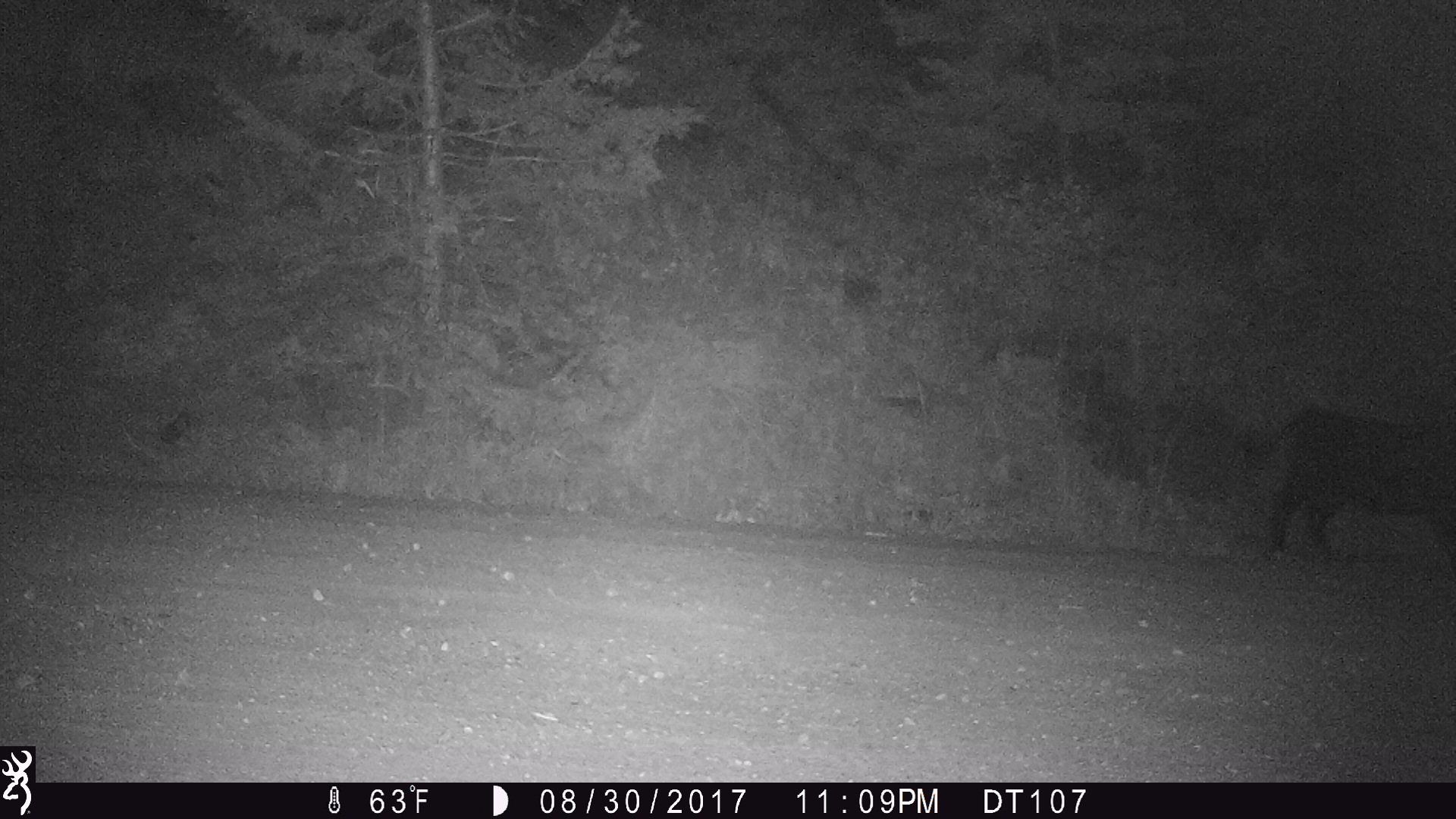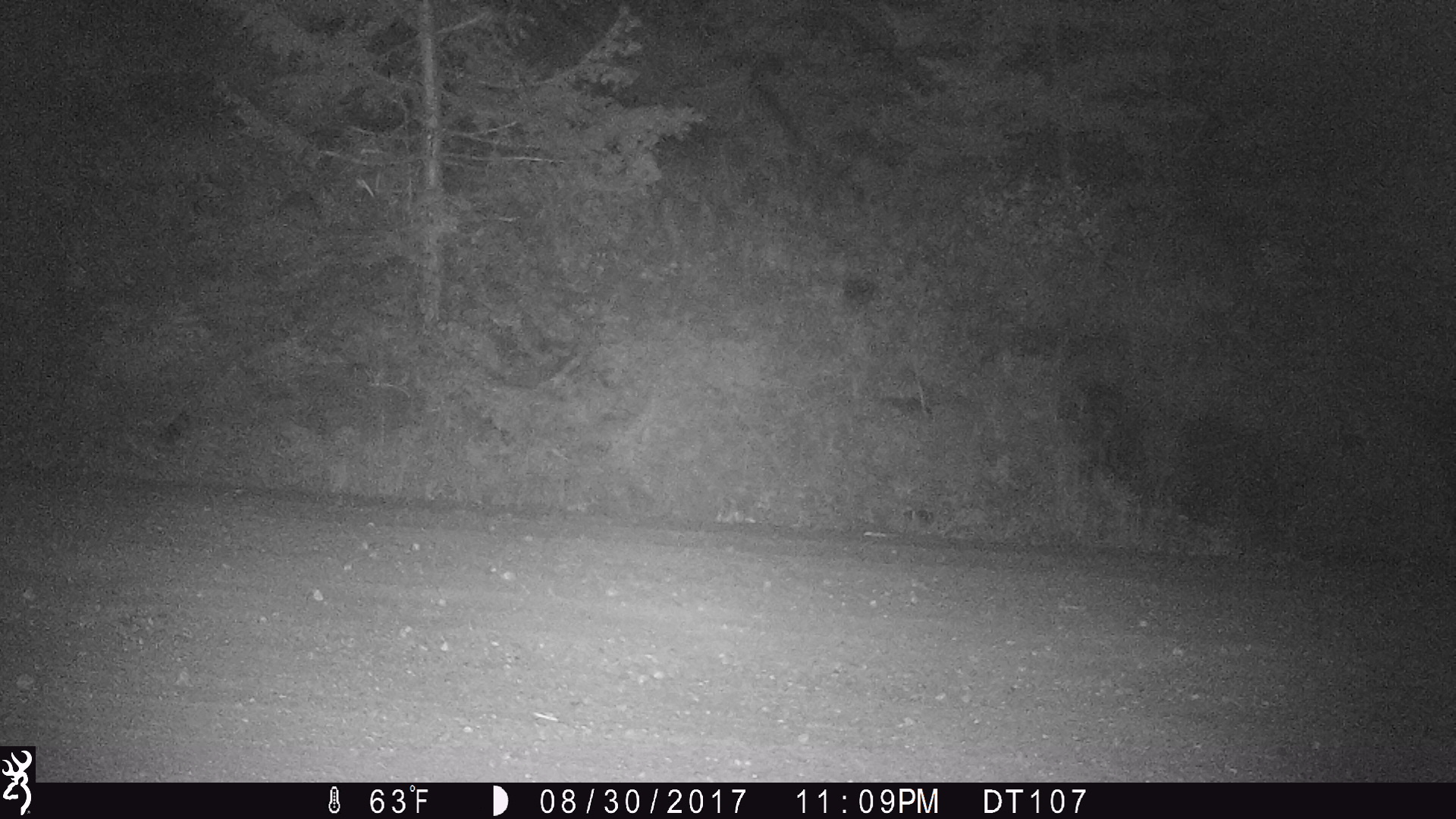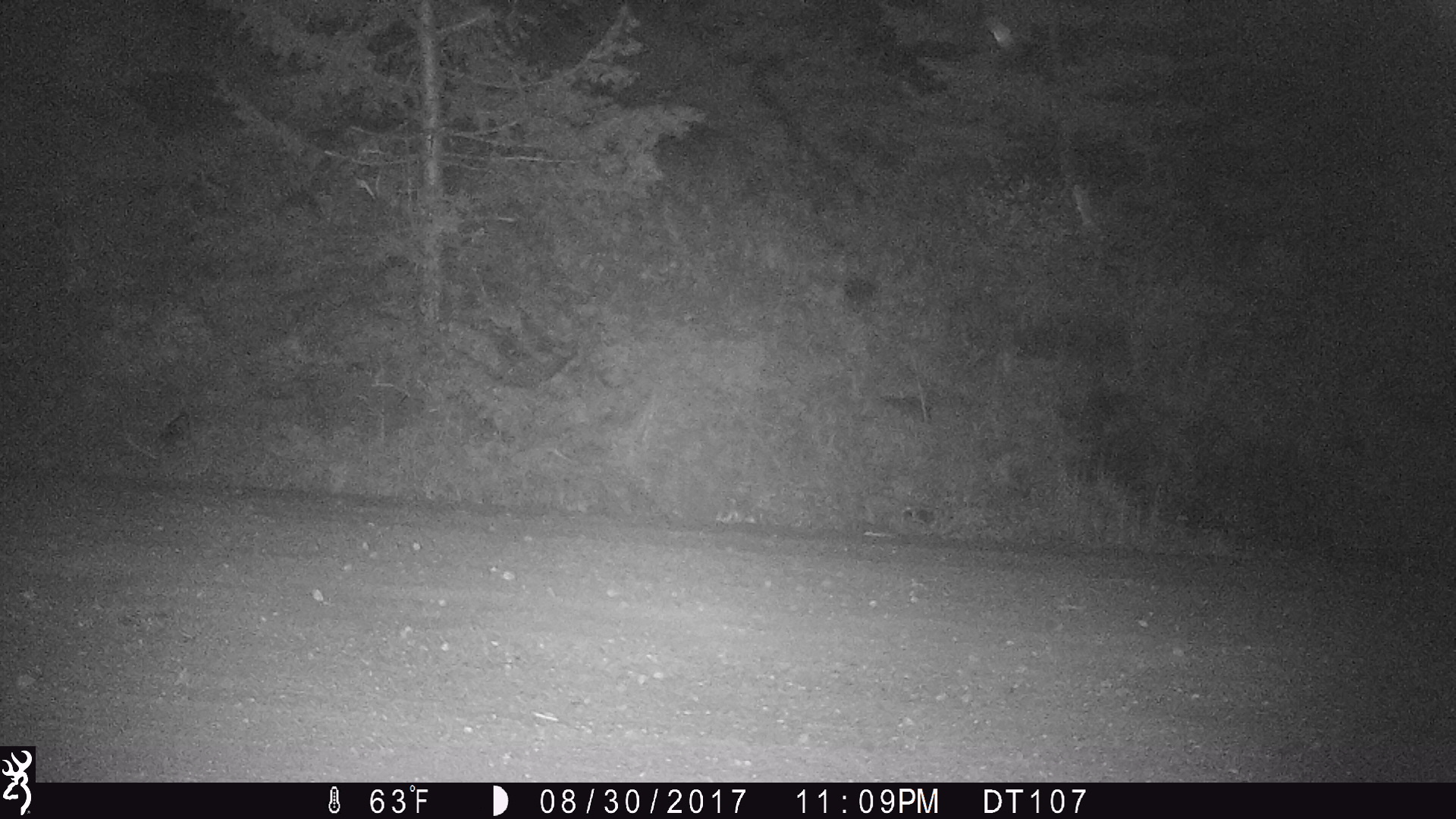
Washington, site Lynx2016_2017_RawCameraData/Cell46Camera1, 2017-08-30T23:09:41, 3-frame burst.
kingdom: Animalia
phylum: Chordata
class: Mammalia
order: Artiodactyla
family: Bovidae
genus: Bos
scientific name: Bos taurus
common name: domestic cattle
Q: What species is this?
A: Domestic cattle (Bos taurus).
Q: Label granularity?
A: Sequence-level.